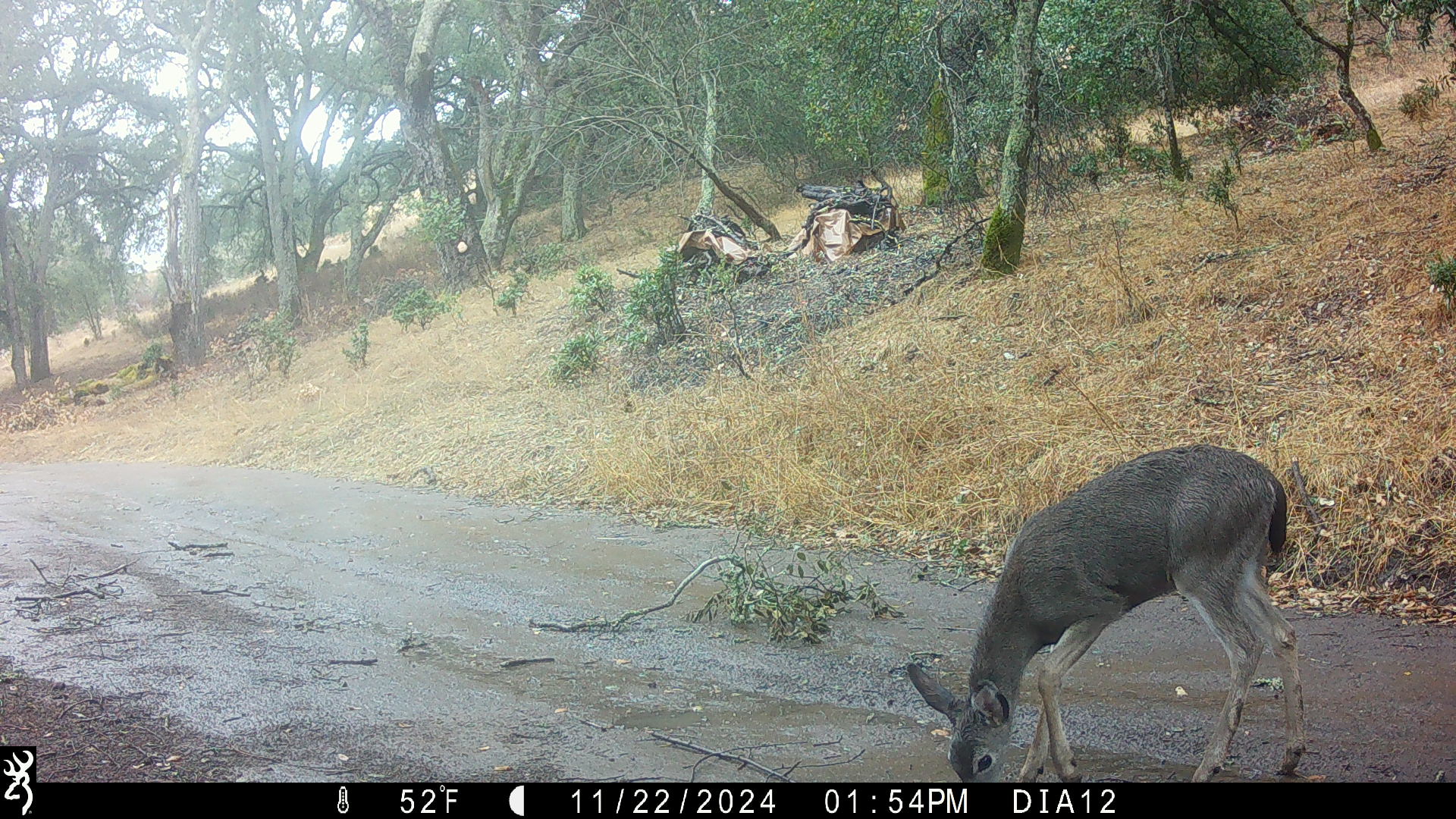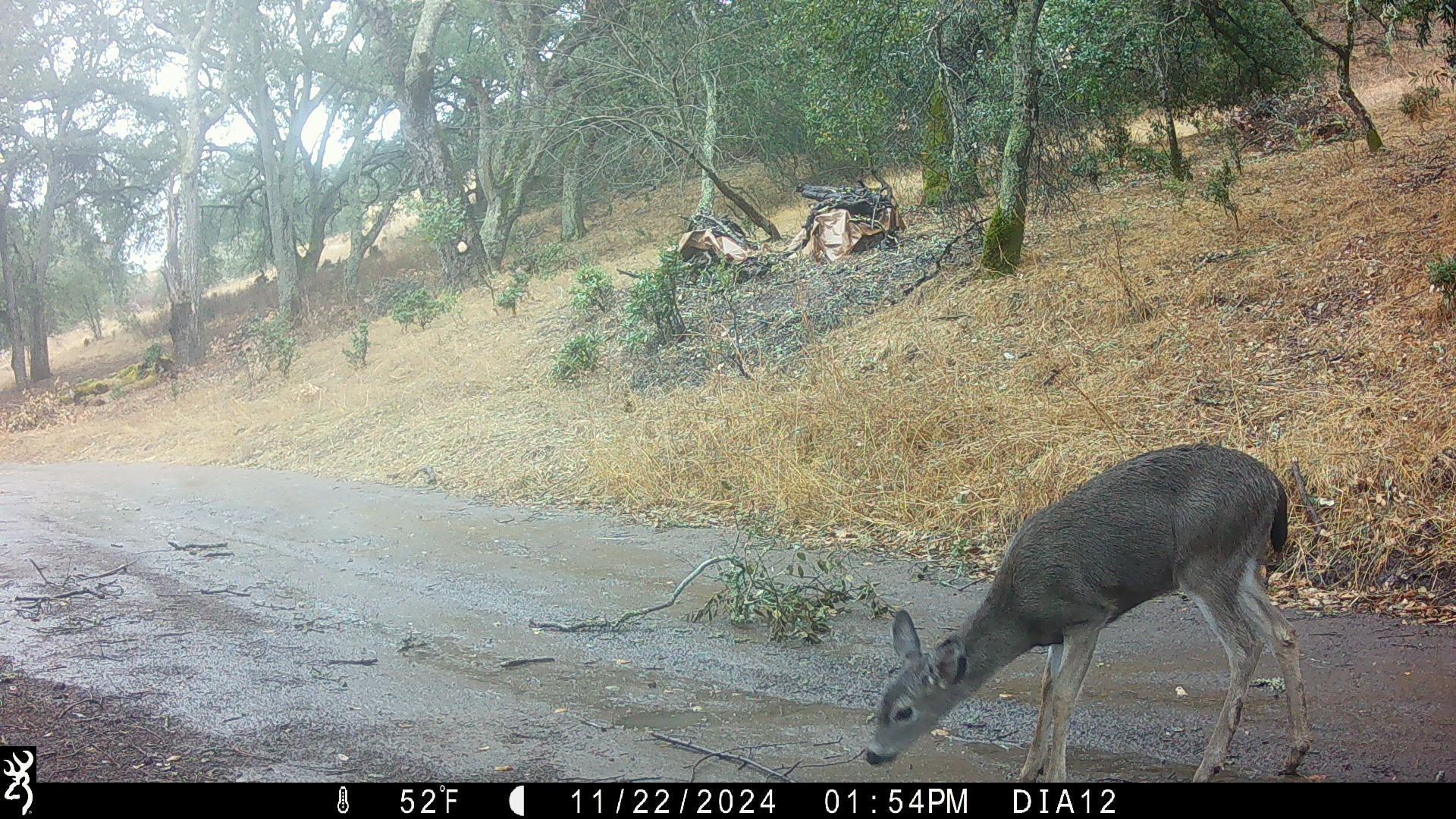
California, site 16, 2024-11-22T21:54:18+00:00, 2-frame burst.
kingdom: Animalia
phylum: Chordata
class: Mammalia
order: Artiodactyla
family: Cervidae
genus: Odocoileus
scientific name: Odocoileus hemionus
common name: mule deer